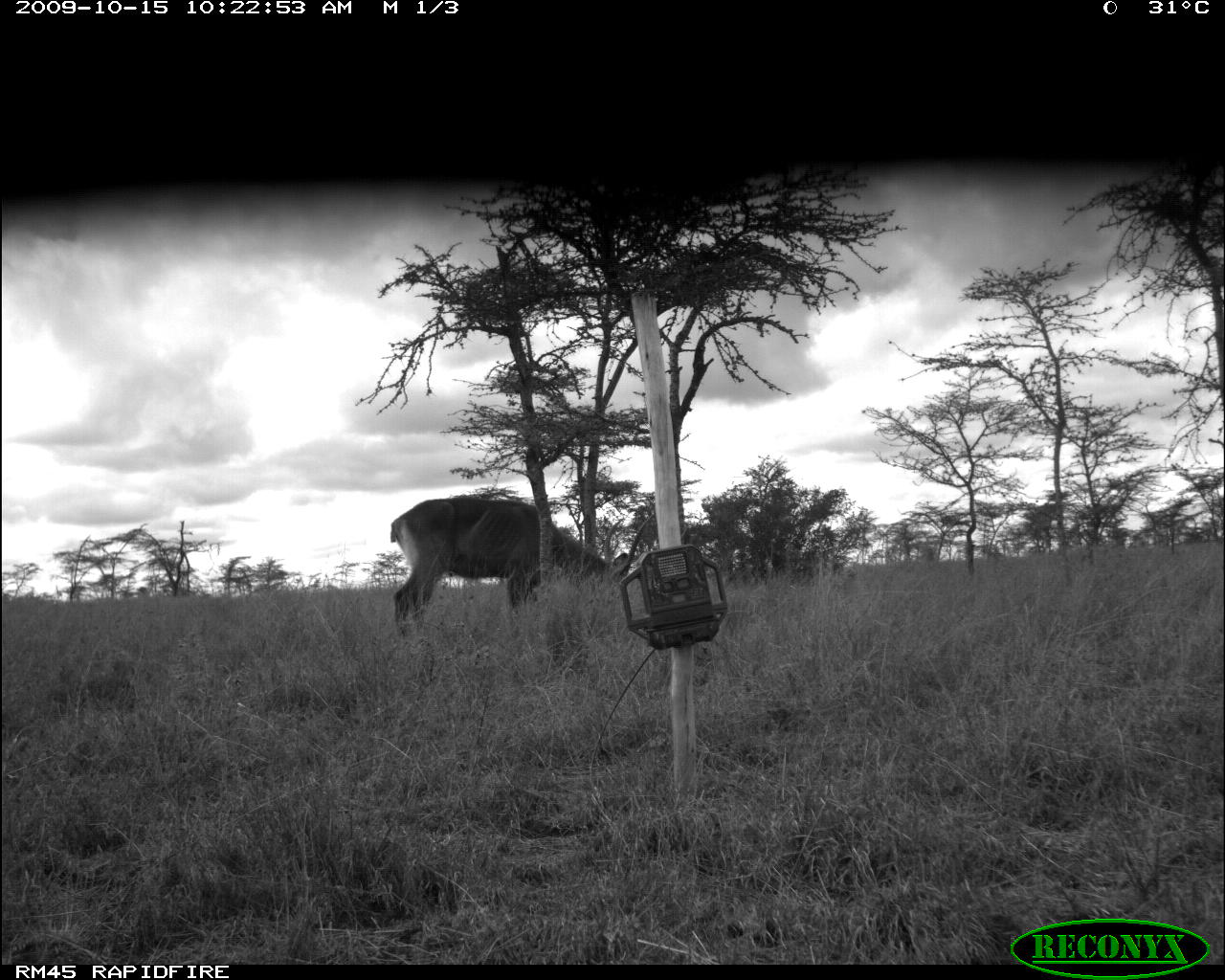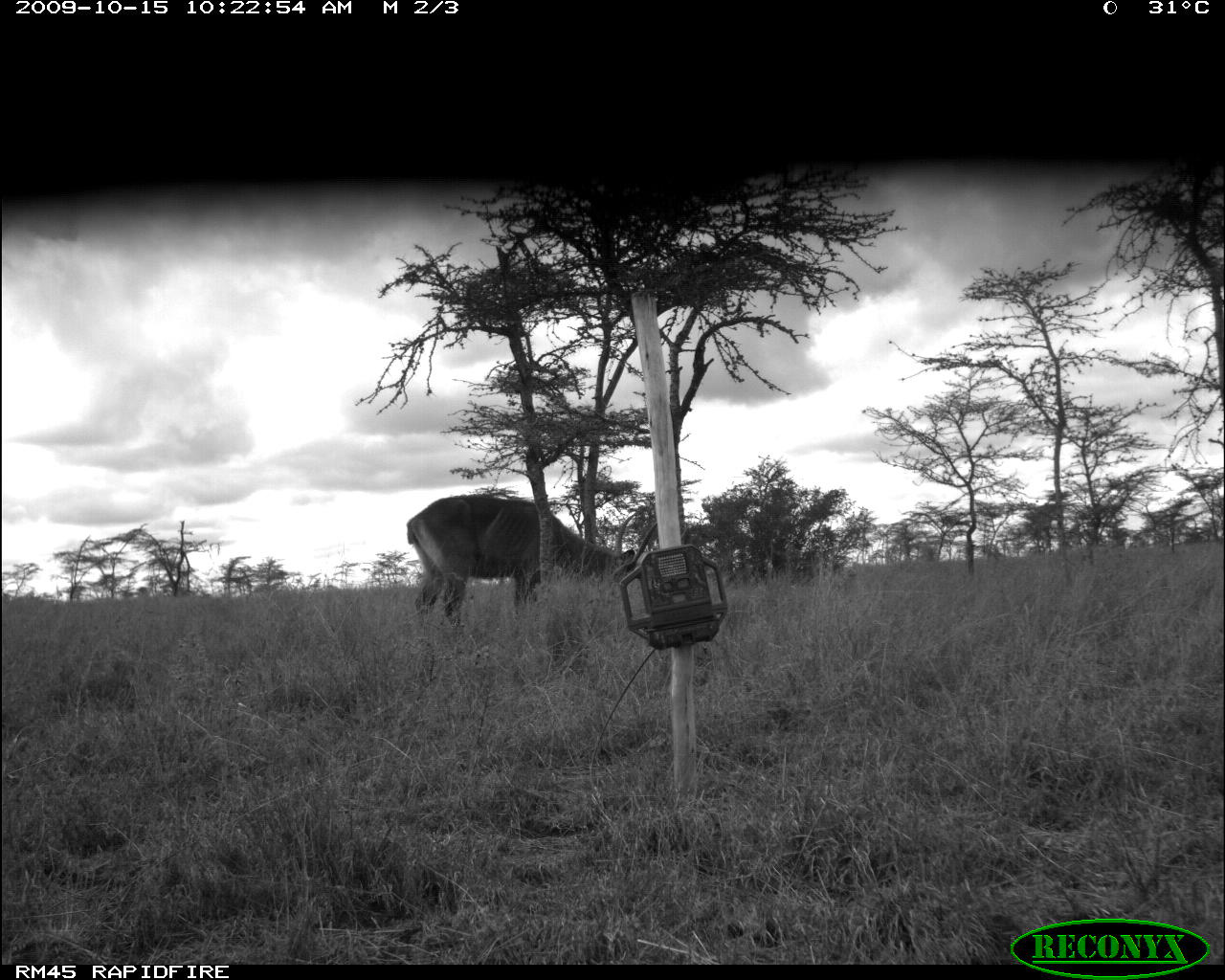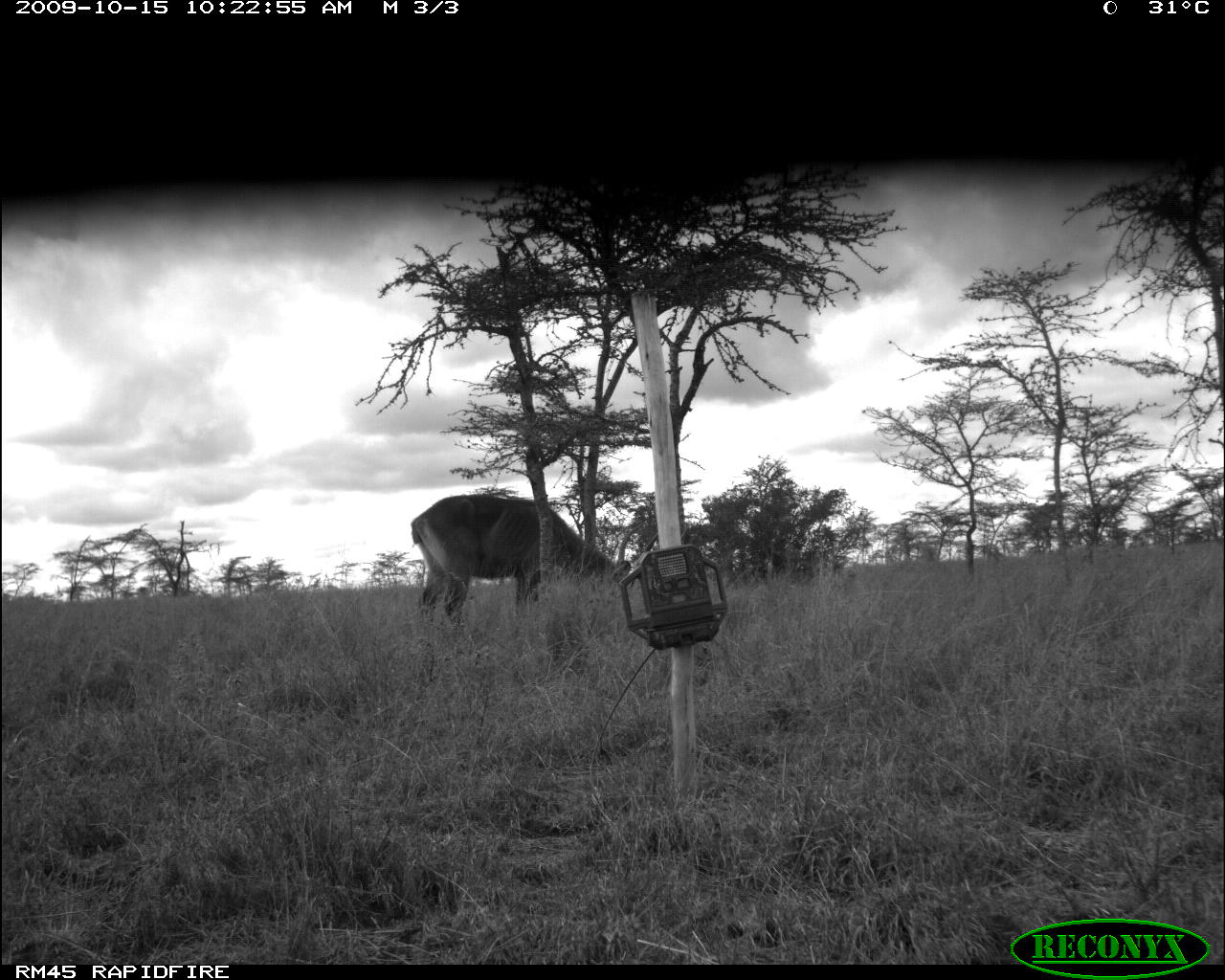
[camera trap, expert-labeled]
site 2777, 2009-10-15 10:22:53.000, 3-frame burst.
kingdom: Animalia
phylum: Chordata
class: Mammalia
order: Artiodactyla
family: Bovidae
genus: Kobus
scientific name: Kobus ellipsiprymnus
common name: waterbuck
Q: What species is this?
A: Kobus ellipsiprymnus (waterbuck).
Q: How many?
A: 1.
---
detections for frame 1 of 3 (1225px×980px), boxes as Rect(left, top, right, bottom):
kobus ellipsiprymnus: Rect(390, 495, 630, 638)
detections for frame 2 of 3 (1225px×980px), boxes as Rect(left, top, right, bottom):
kobus ellipsiprymnus: Rect(405, 491, 662, 622)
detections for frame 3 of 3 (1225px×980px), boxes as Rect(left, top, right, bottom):
kobus ellipsiprymnus: Rect(409, 494, 658, 623)